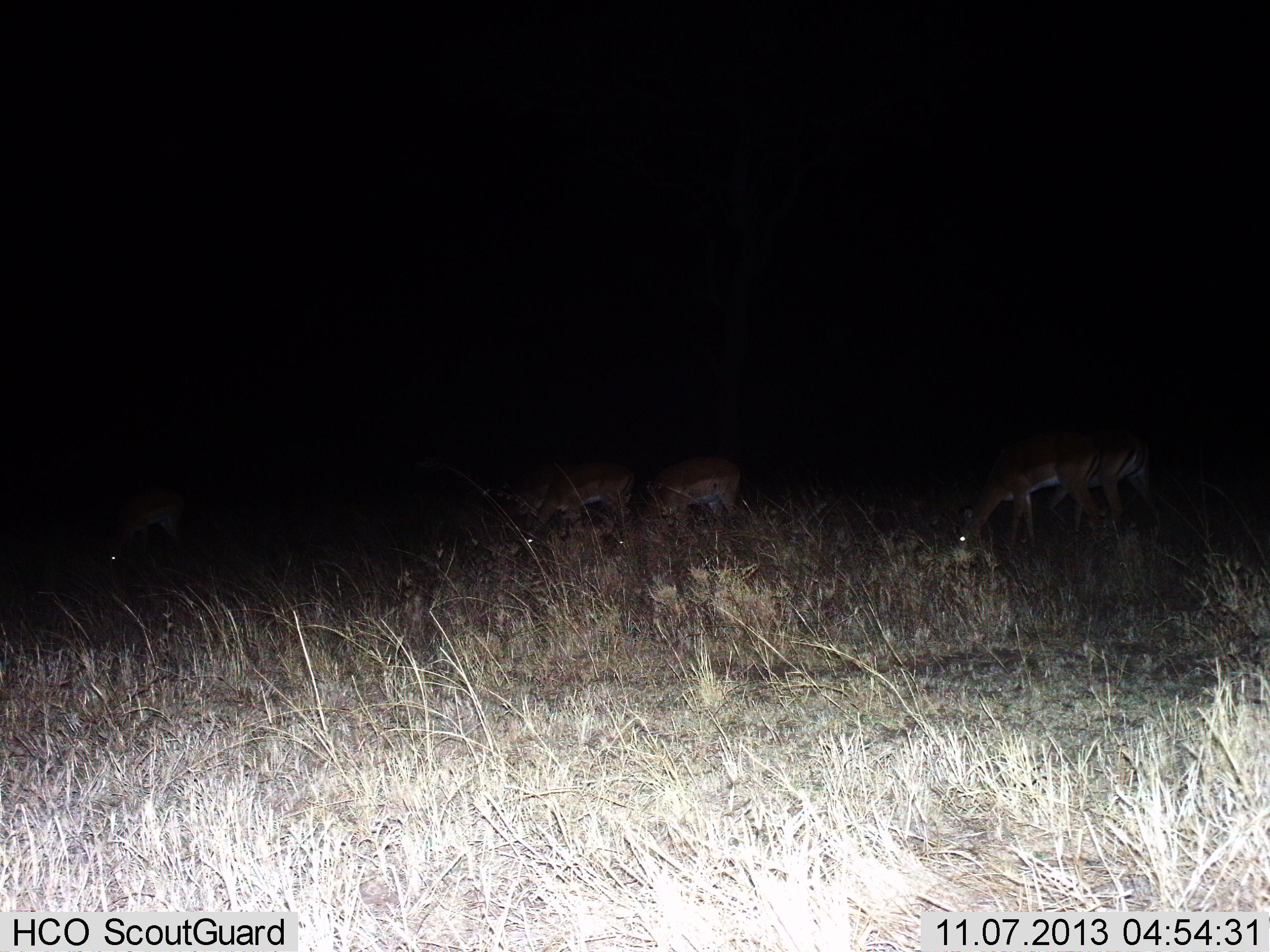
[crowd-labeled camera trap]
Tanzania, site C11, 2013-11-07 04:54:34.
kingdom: Animalia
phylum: Chordata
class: Mammalia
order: Artiodactyla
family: Bovidae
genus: Aepyceros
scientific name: Aepyceros melampus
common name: impala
Impala (Aepyceros melampus), count 5. Behavior (volunteer vote fractions): standing 0%, resting 0%, moving 0%, interacting 0%. Young present (vote fraction): 0%. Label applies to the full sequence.